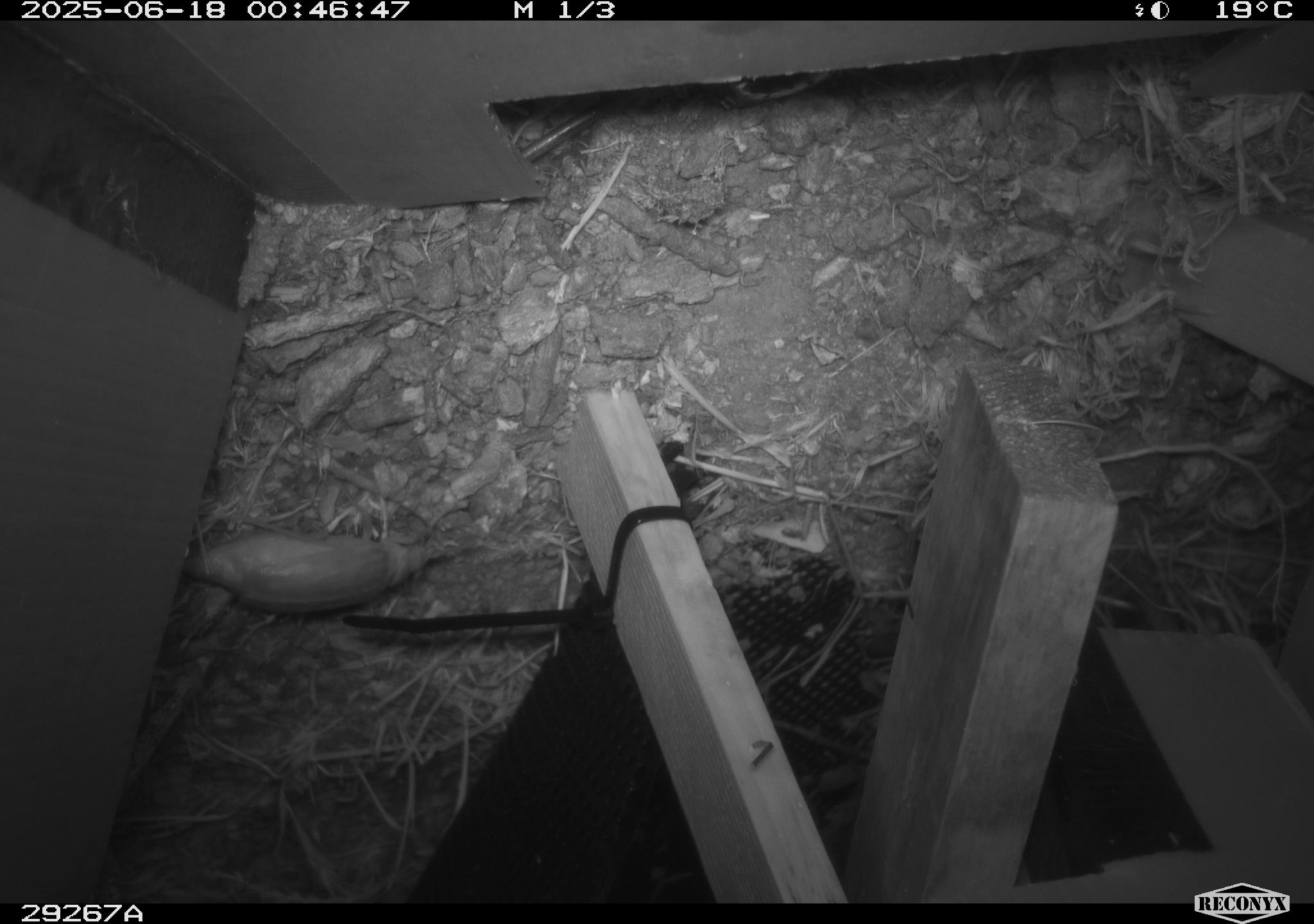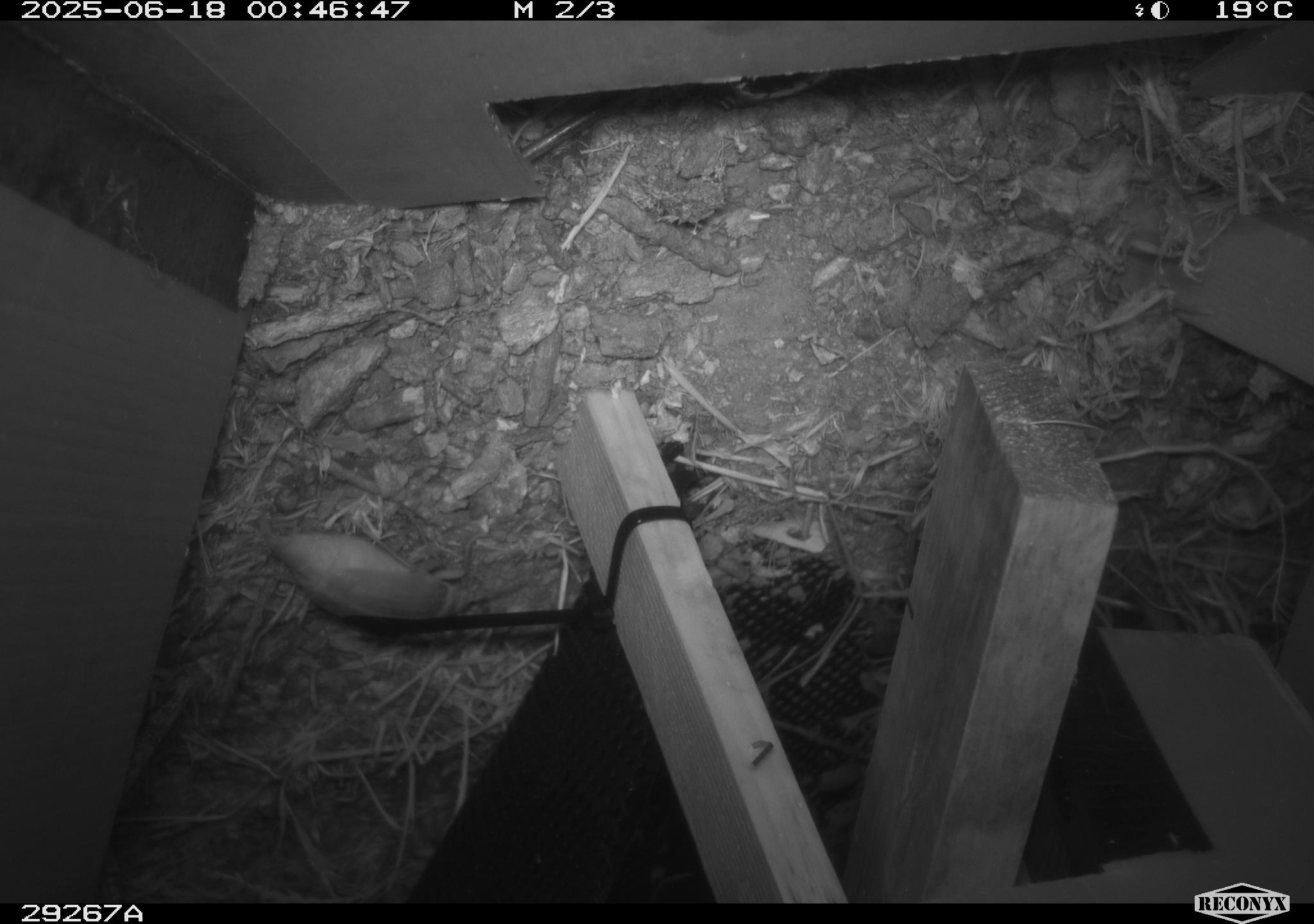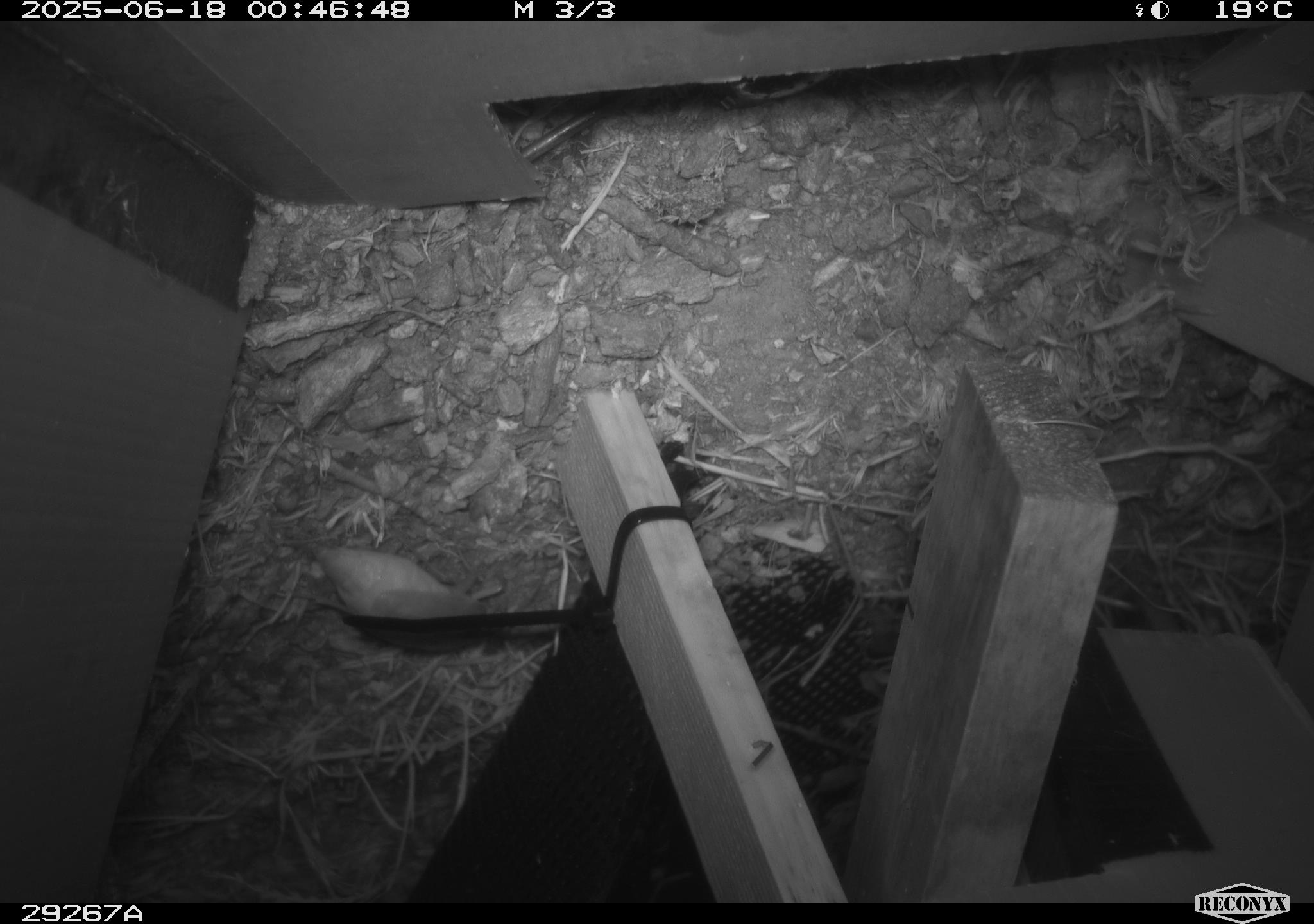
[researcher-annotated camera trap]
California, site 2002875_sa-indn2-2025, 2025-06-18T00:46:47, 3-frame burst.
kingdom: Animalia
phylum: Arthropoda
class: Insecta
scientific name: Insecta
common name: insect